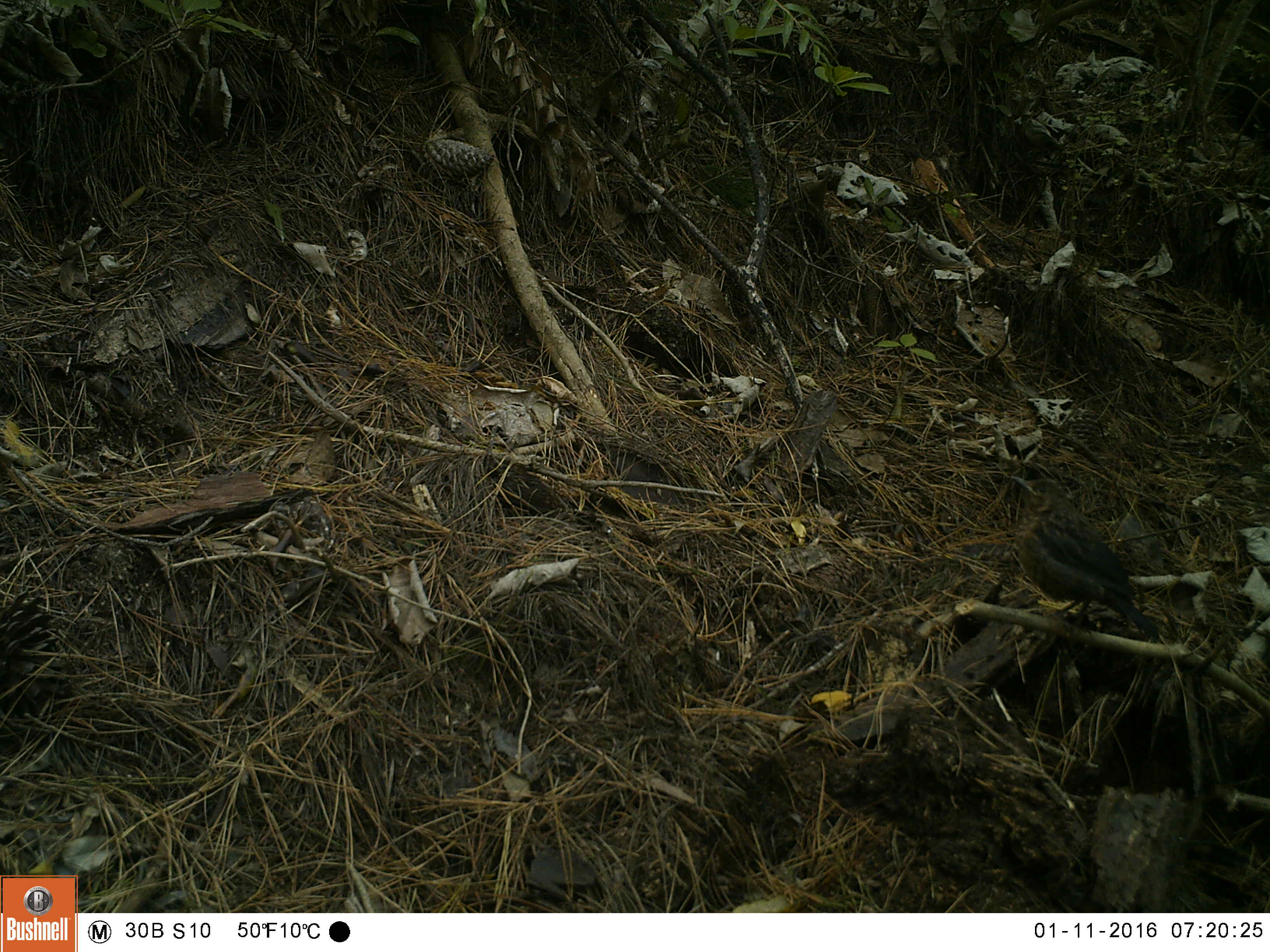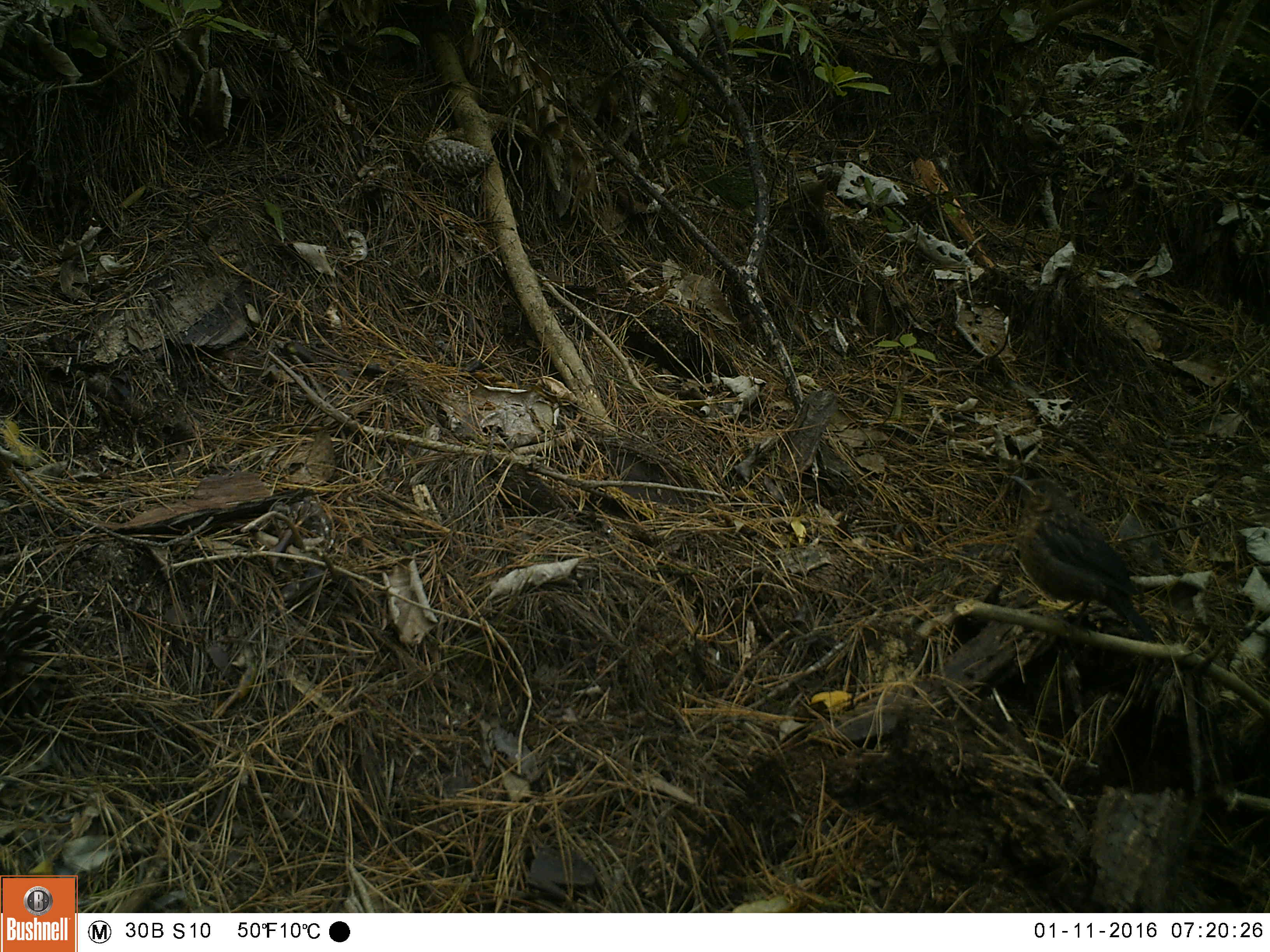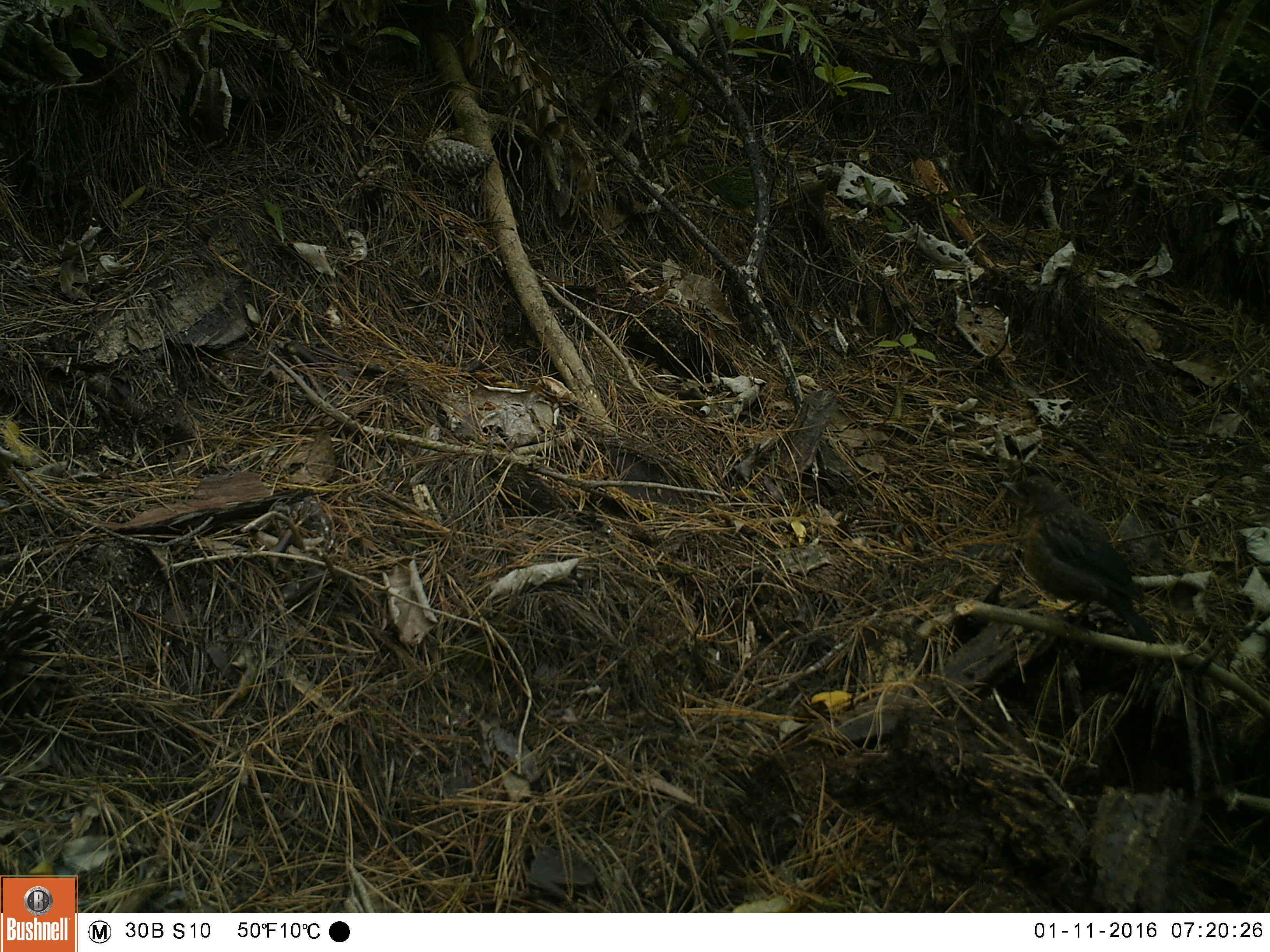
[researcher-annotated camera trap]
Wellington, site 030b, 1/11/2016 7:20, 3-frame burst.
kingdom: Animalia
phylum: Chordata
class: Aves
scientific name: Aves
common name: bird